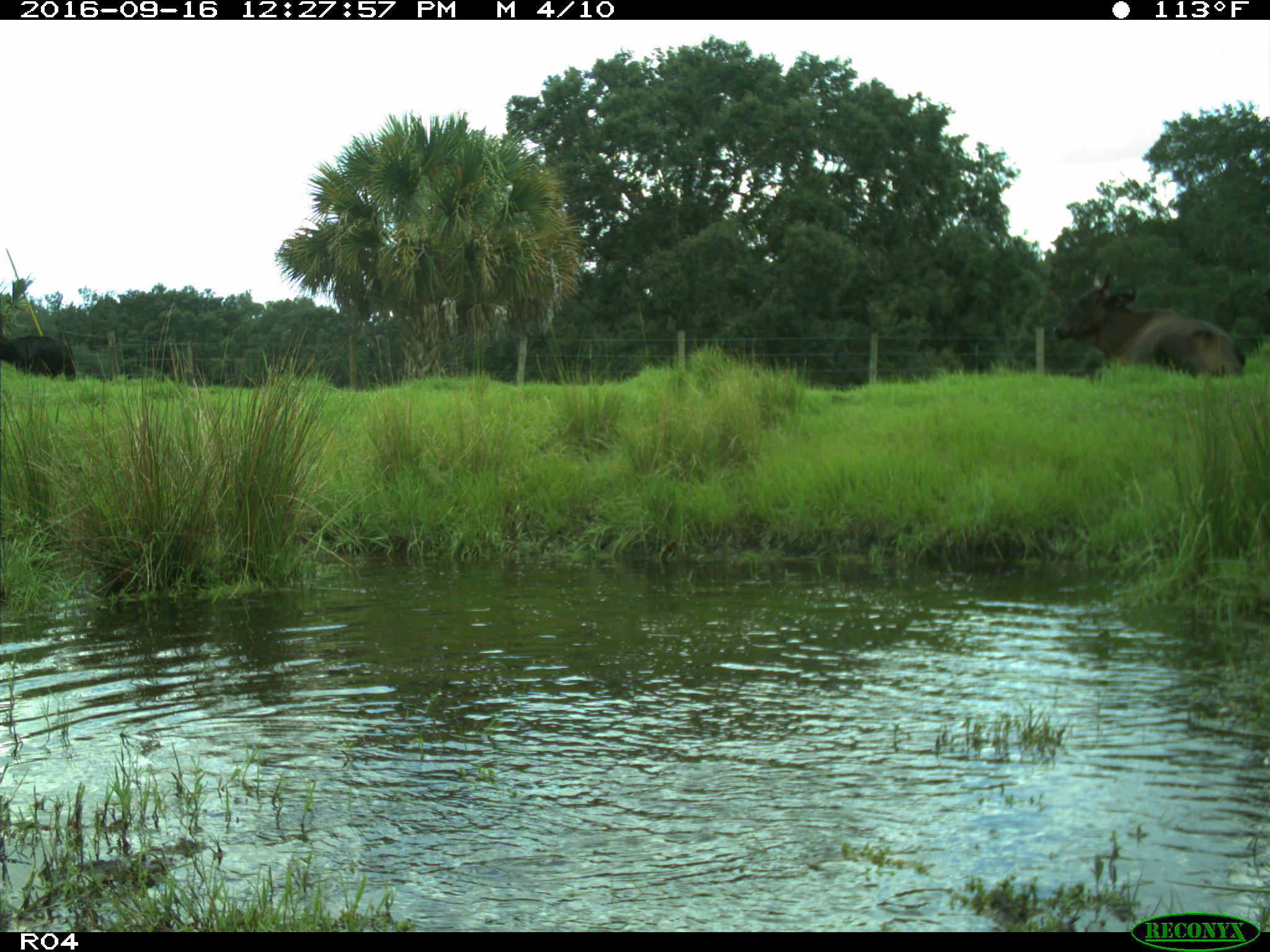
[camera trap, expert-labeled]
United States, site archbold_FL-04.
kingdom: Animalia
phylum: Chordata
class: Mammalia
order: Artiodactyla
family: Bovidae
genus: Bos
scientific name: Bos taurus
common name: domestic cow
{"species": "Bos taurus (domestic cow)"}